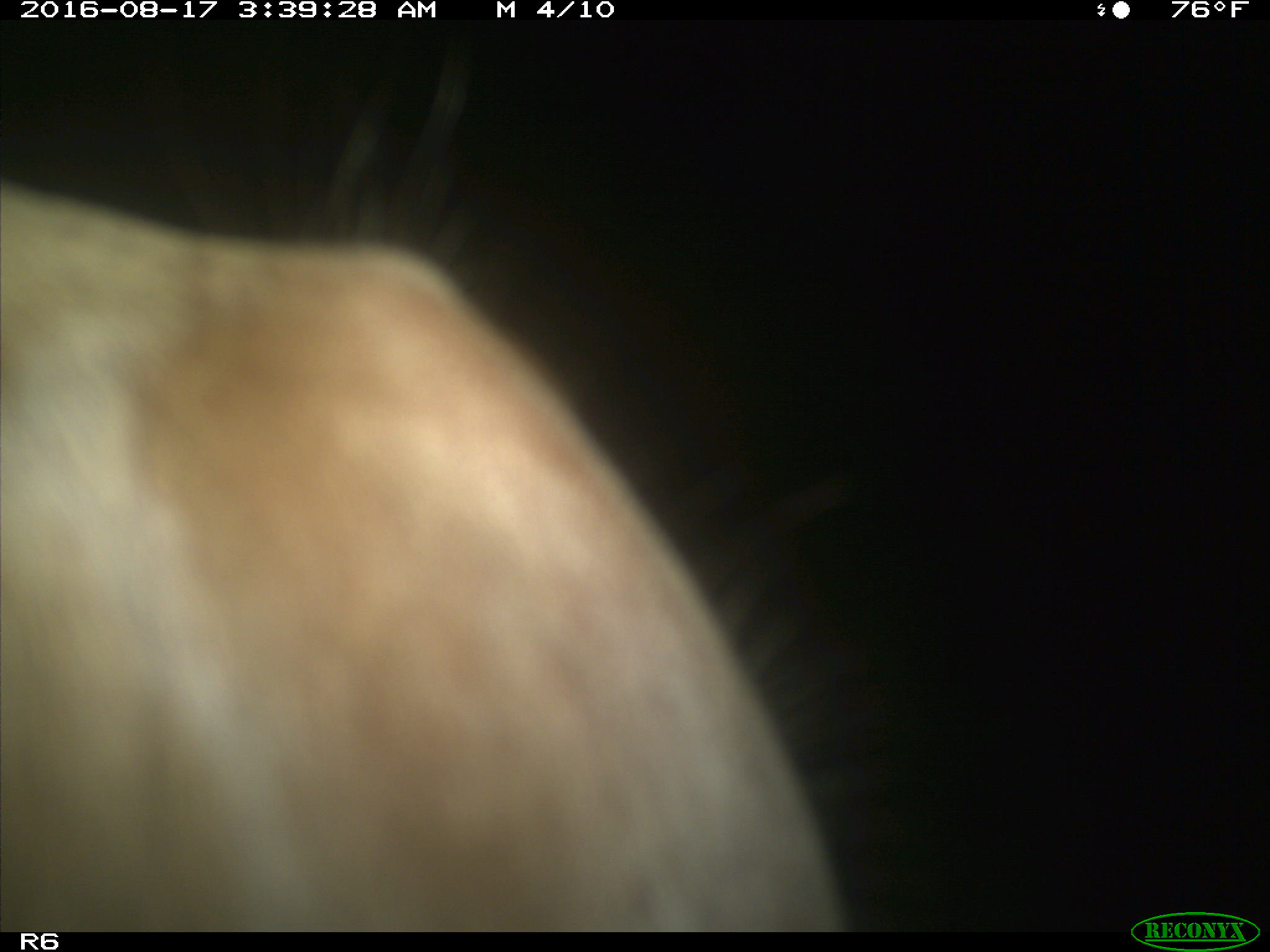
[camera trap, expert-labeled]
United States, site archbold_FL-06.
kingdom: Animalia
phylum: Chordata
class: Mammalia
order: Artiodactyla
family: Bovidae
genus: Bos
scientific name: Bos taurus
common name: domestic cow